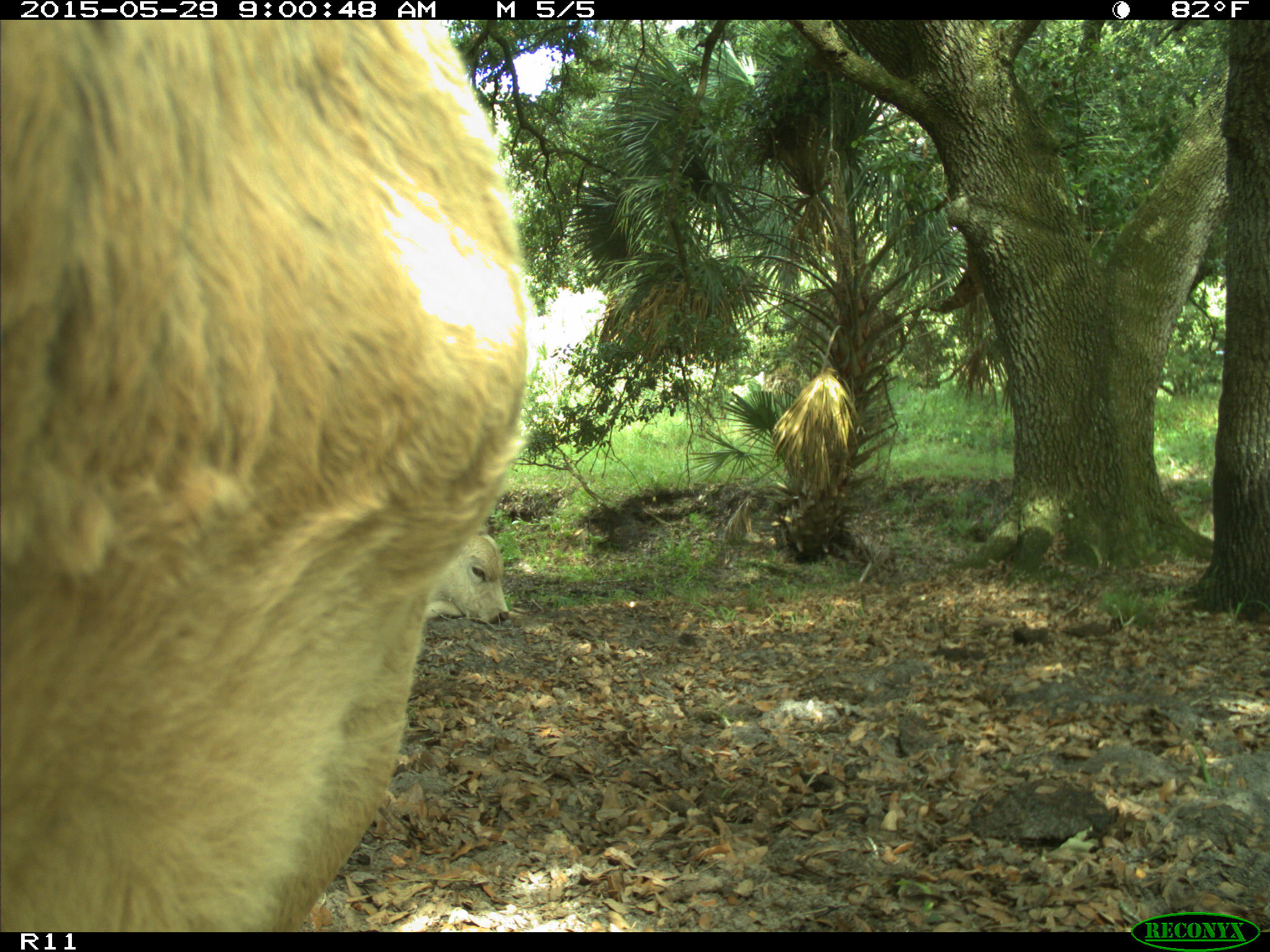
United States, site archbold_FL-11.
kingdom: Animalia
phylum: Chordata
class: Mammalia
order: Artiodactyla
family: Bovidae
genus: Bos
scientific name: Bos taurus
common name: domestic cow